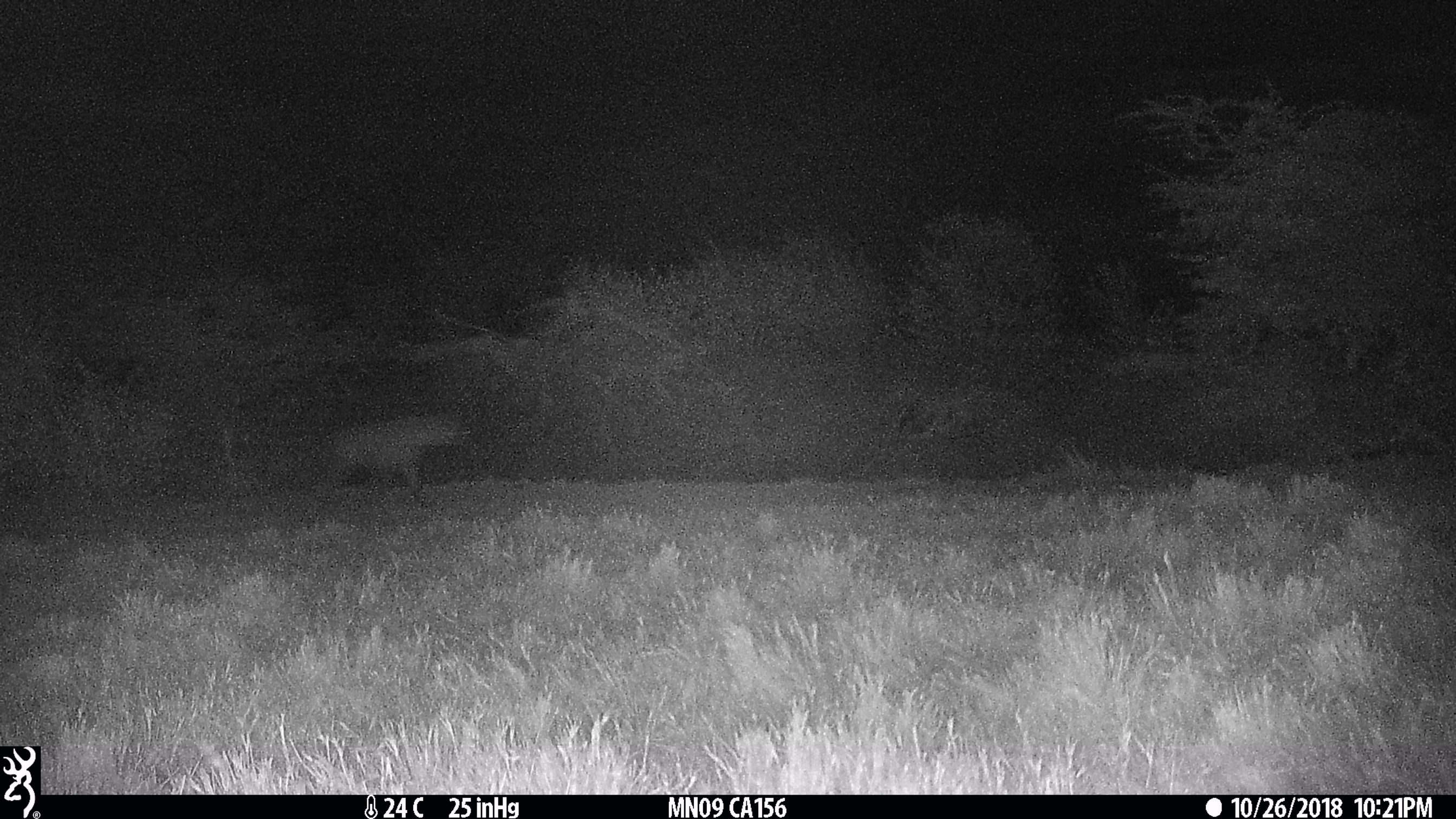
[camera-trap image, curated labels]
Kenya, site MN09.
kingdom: Animalia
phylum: Chordata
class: Mammalia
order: Carnivora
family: Hyaenidae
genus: Crocuta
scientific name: Crocuta crocuta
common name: spotted hyena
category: hyena spotted